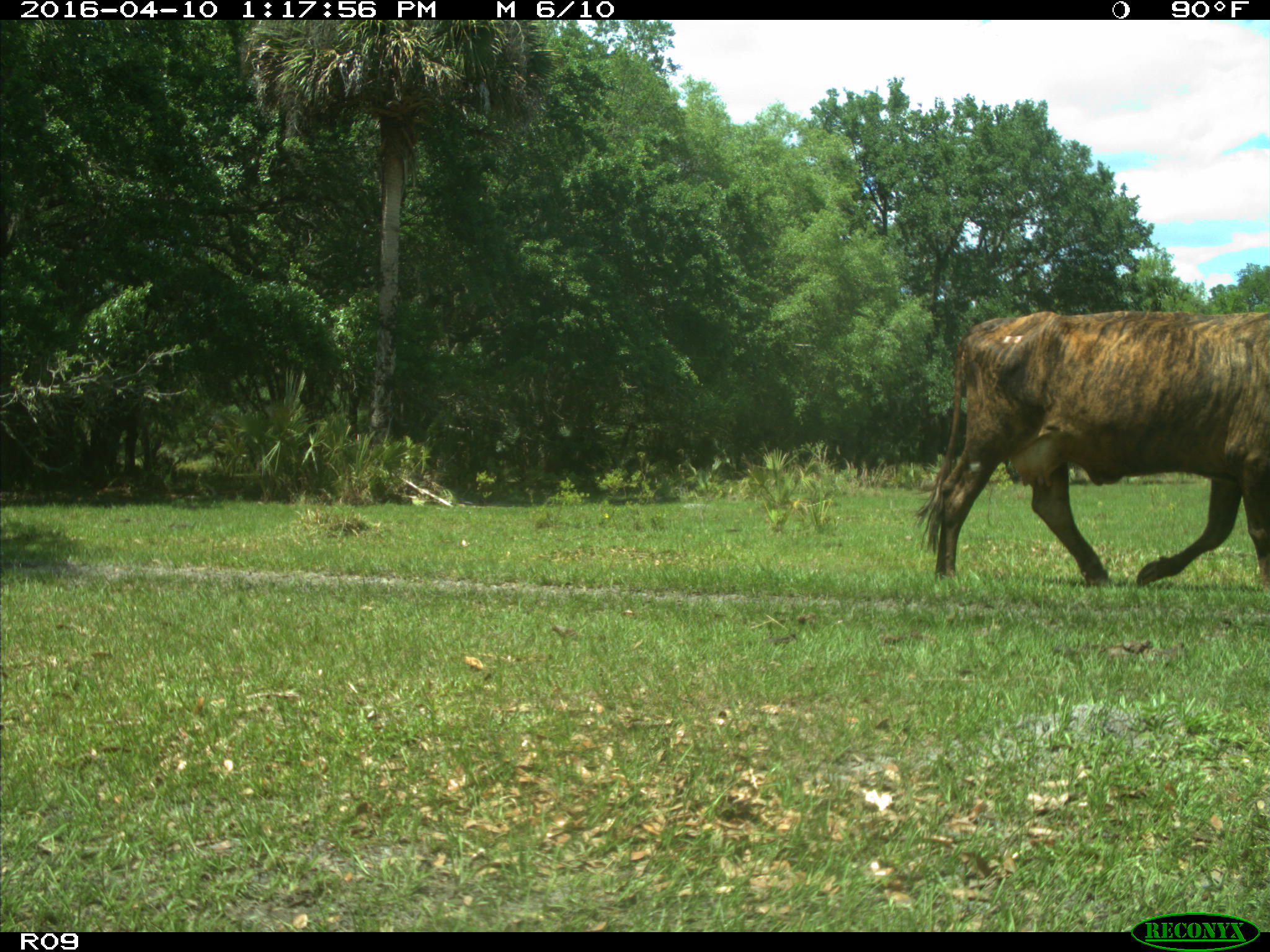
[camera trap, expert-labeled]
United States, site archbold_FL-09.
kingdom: Animalia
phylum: Chordata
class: Mammalia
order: Artiodactyla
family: Bovidae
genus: Bos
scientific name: Bos taurus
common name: domestic cow